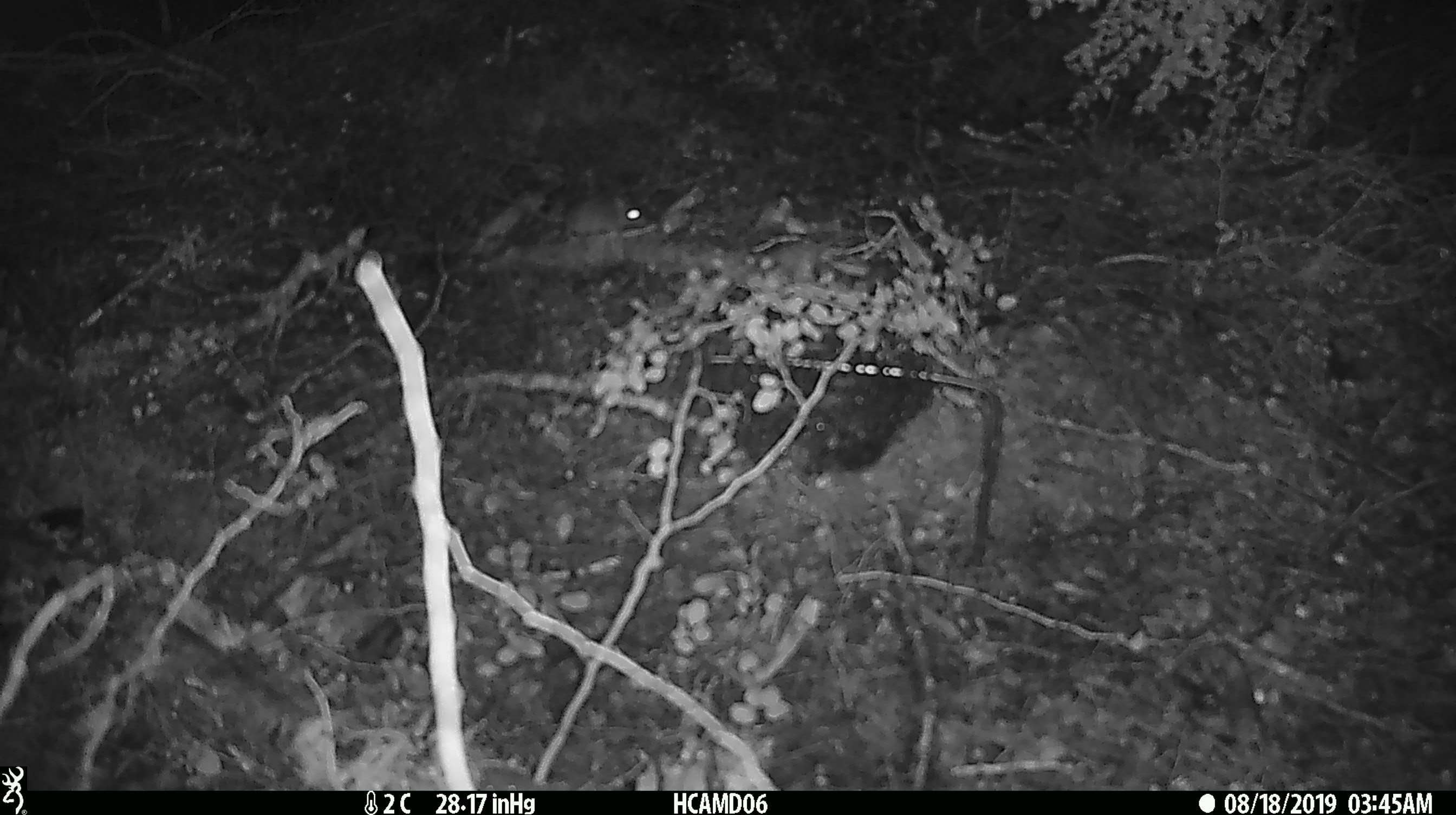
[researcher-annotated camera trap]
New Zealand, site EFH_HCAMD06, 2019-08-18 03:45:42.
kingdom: Animalia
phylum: Chordata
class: Mammalia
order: Rodentia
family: Muridae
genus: Mus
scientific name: Mus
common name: mouse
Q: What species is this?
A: Mouse (Mus).